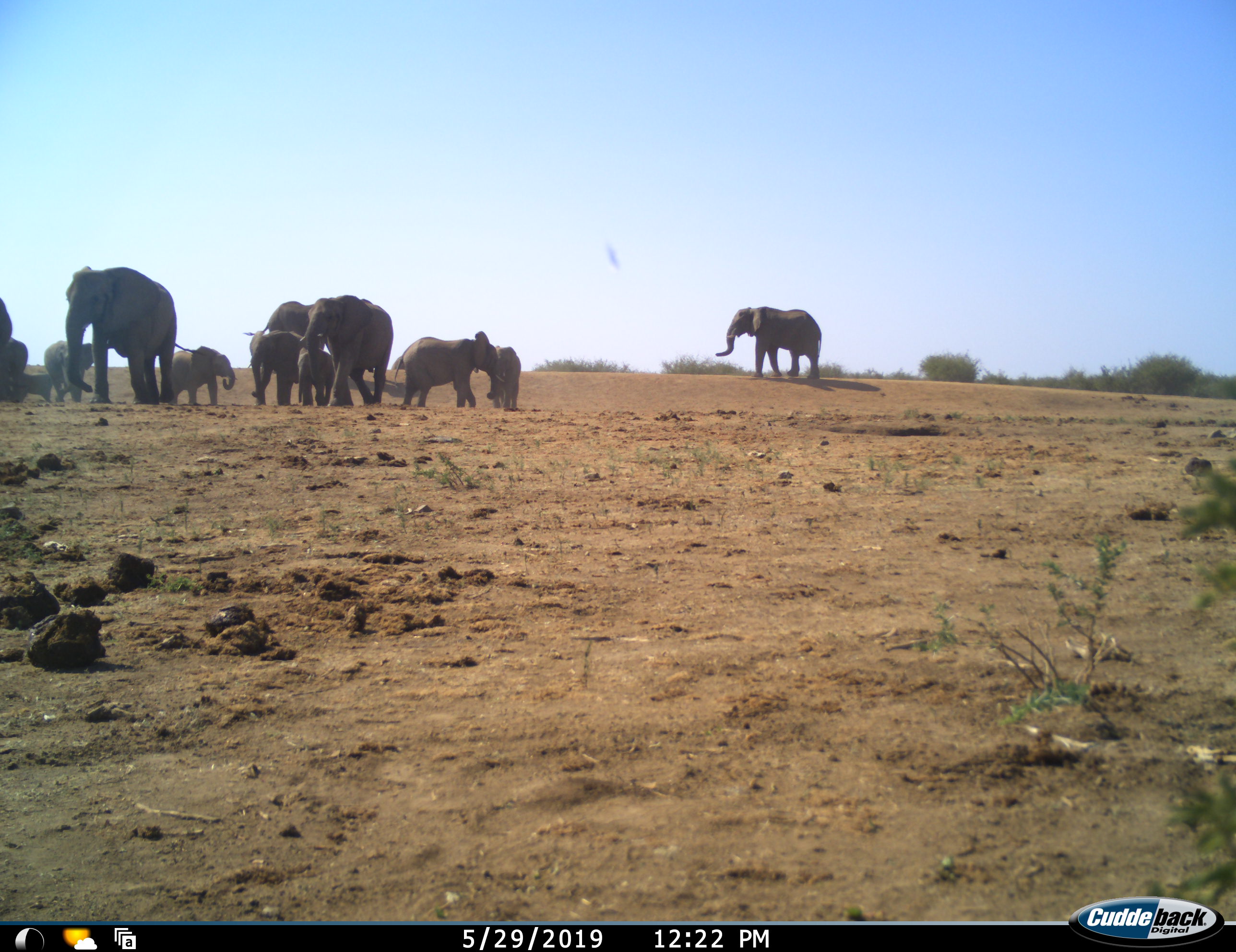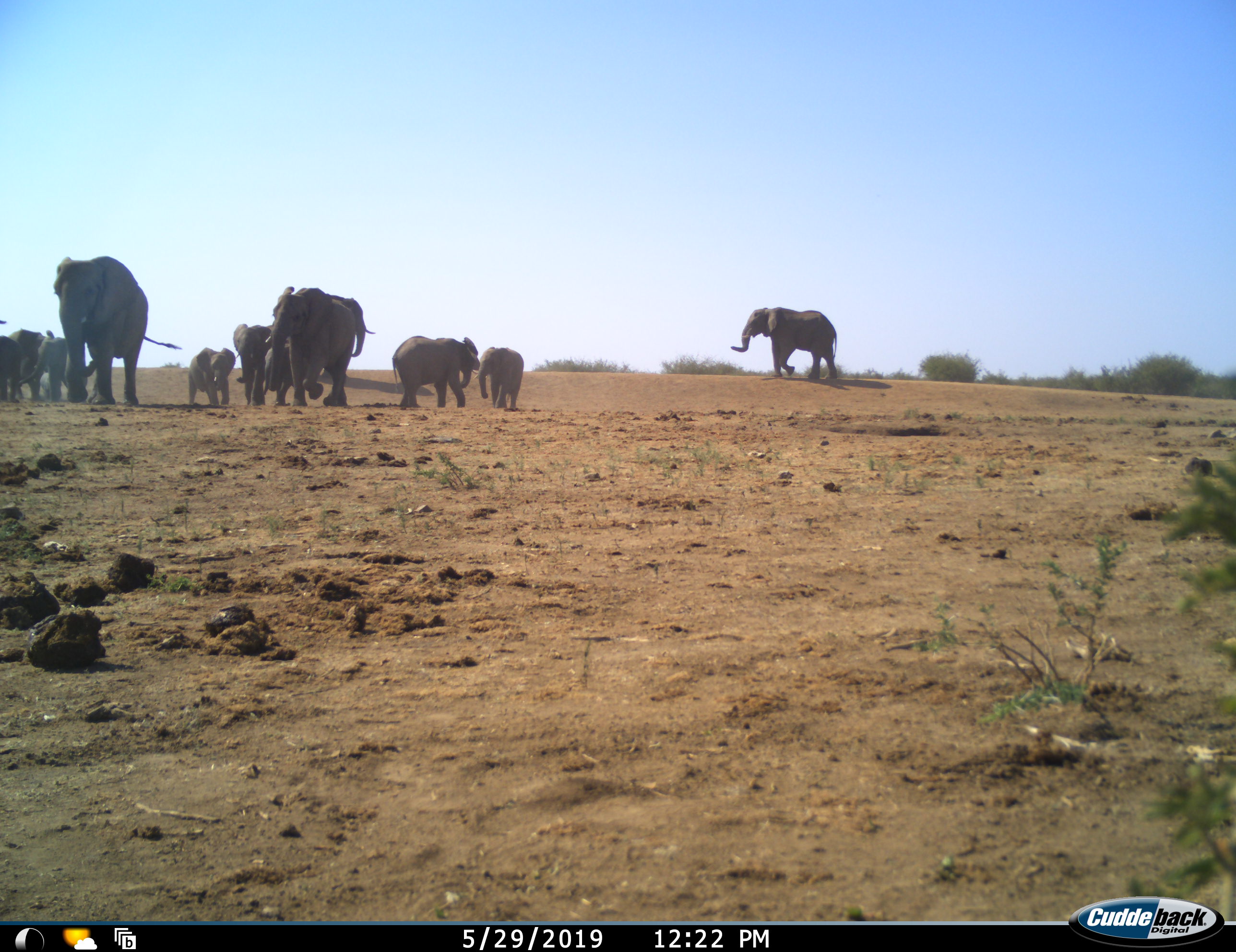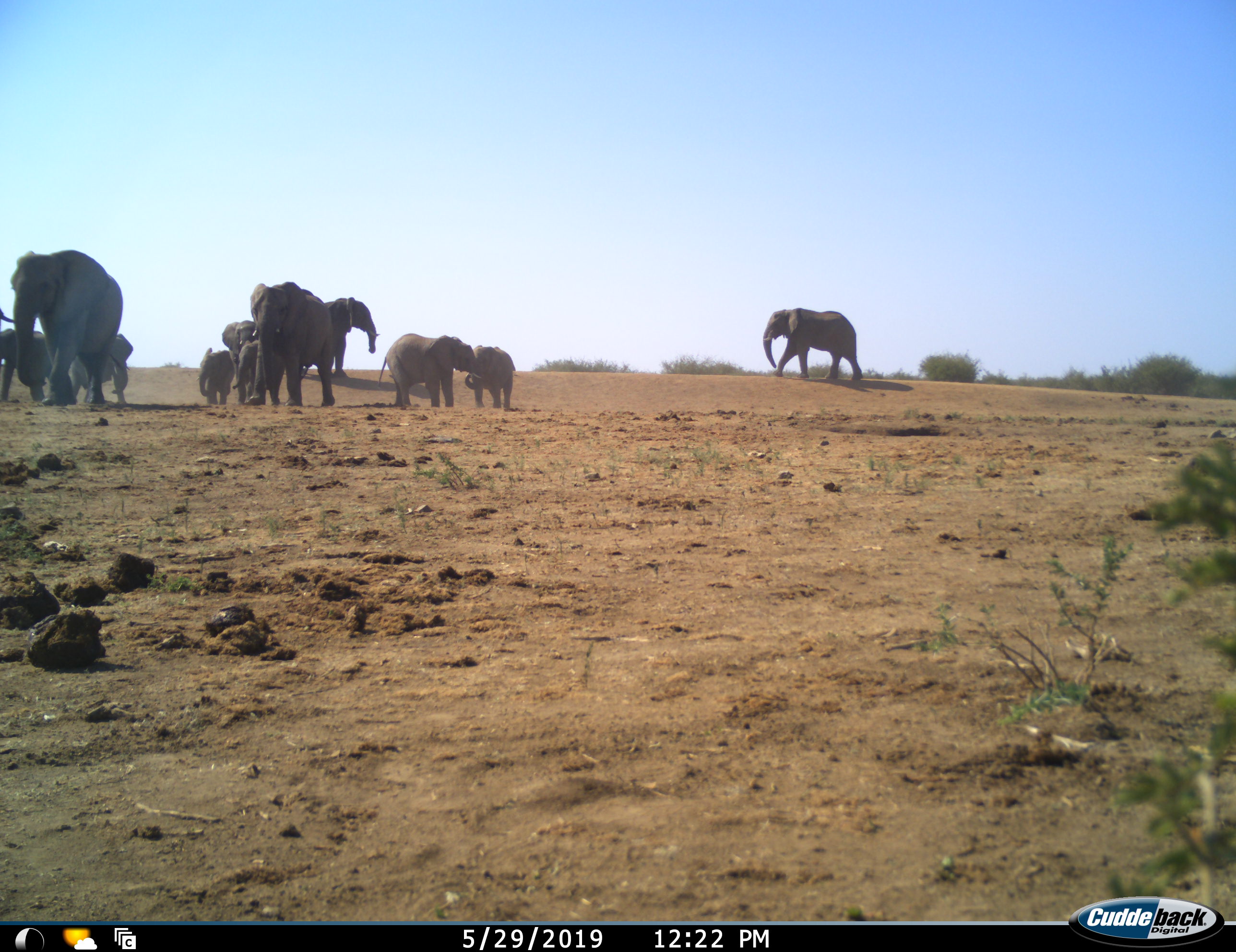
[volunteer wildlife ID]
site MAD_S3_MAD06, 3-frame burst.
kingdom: Animalia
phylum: Chordata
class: Mammalia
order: Proboscidea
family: Elephantidae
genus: Loxodonta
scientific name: Loxodonta africana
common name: african bush elephant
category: elephant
Elephant (african bush elephant) (Loxodonta africana), count 11-50. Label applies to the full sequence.